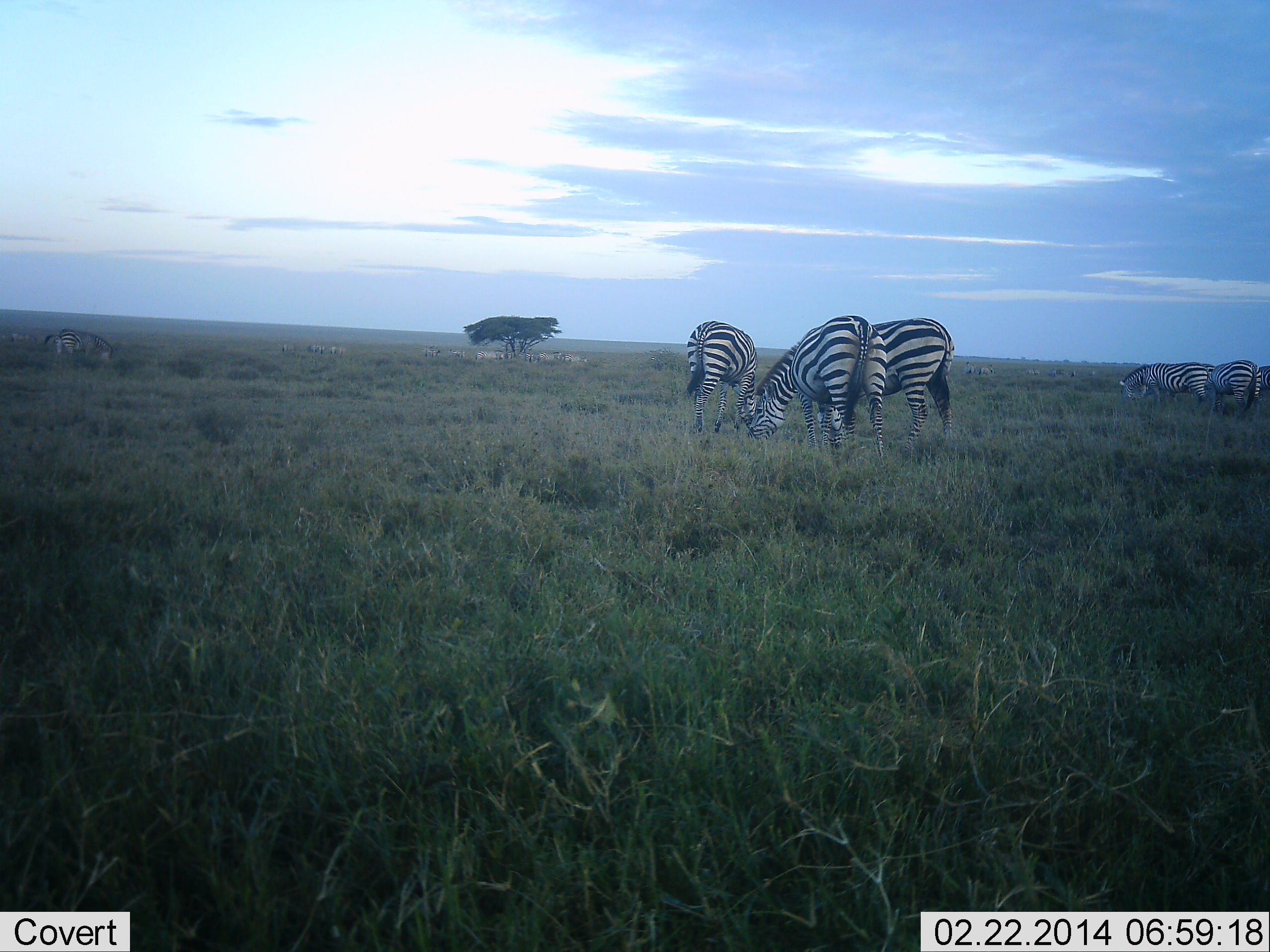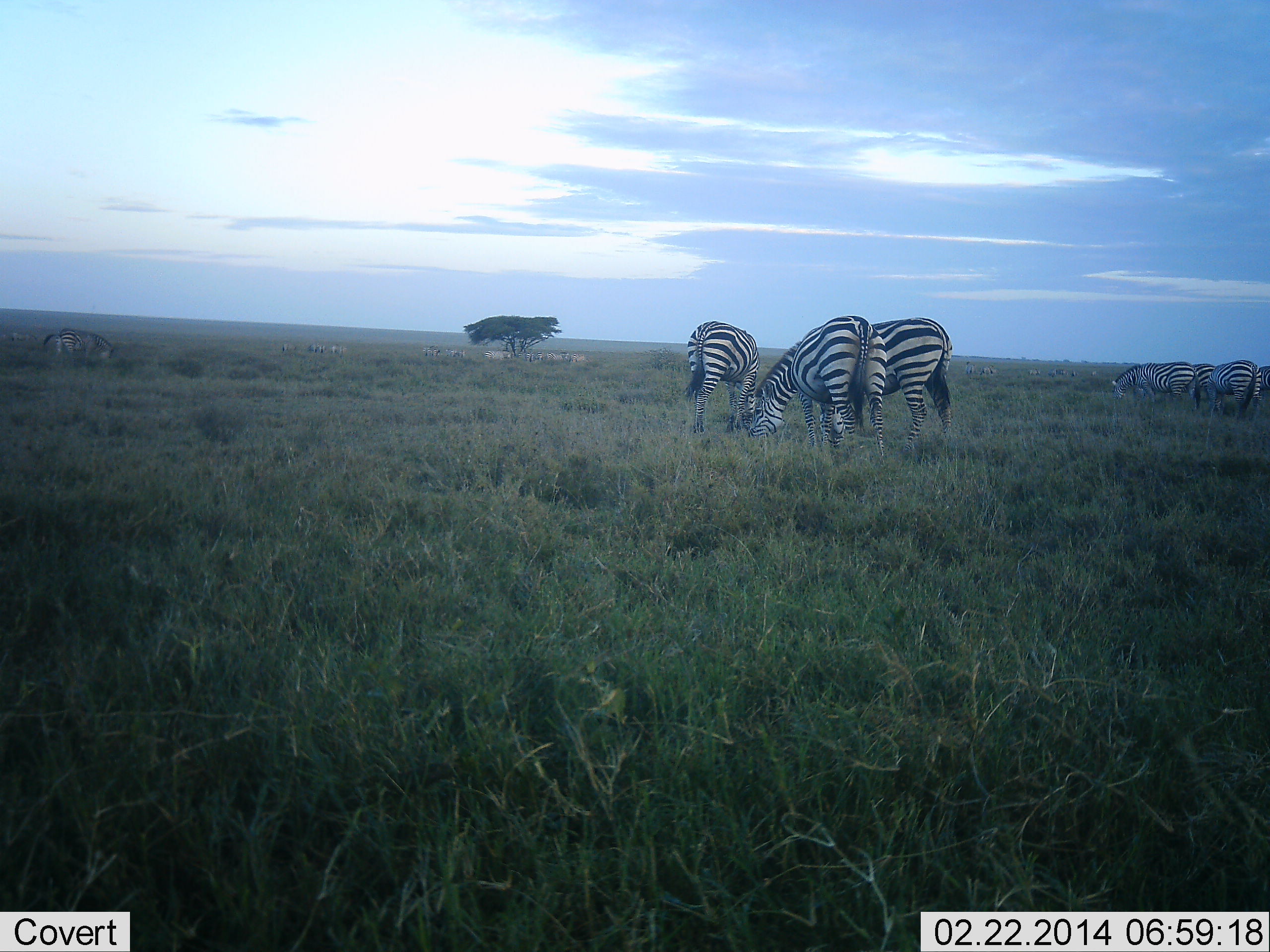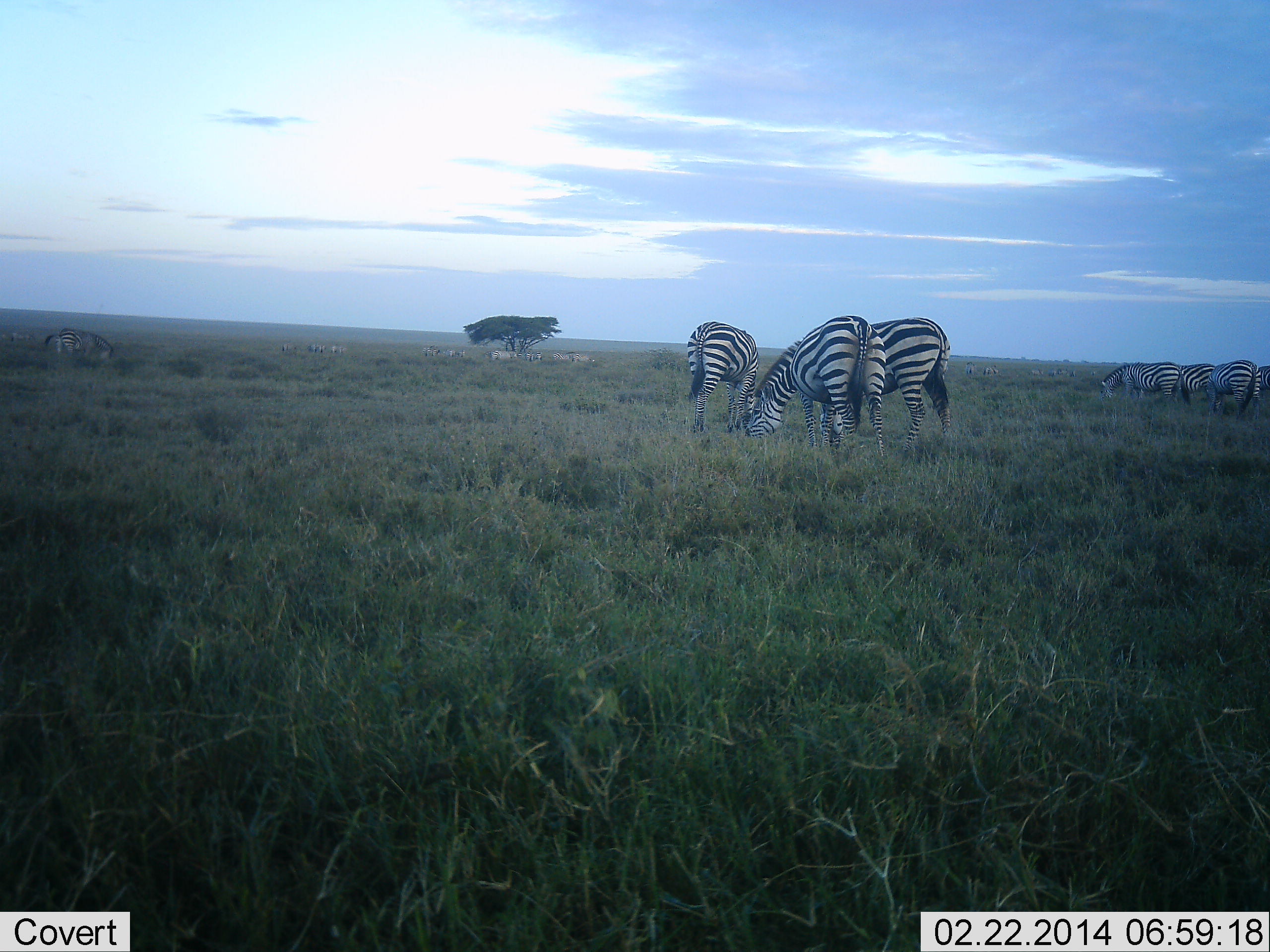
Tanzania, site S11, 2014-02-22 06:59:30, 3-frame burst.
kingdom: Animalia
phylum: Chordata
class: Mammalia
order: Perissodactyla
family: Equidae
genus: Equus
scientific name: Equus quagga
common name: plains zebra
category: zebra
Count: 8.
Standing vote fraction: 40%.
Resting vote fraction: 20%.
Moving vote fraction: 40%.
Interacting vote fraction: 0%.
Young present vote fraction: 10%.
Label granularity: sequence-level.